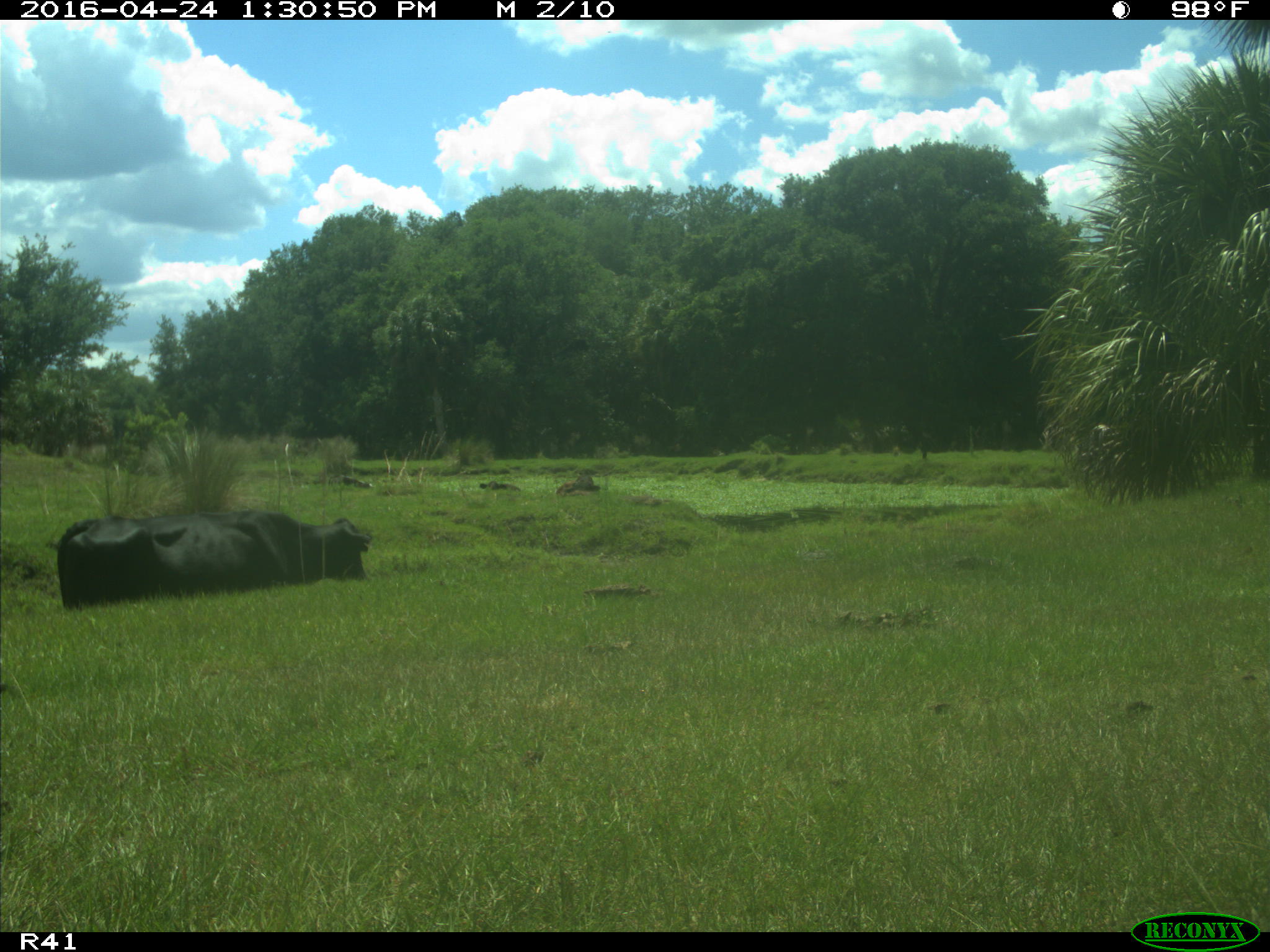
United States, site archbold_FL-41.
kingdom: Animalia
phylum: Chordata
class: Mammalia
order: Artiodactyla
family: Bovidae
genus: Bos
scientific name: Bos taurus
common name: domestic cow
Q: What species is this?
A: Bos taurus (domestic cow).